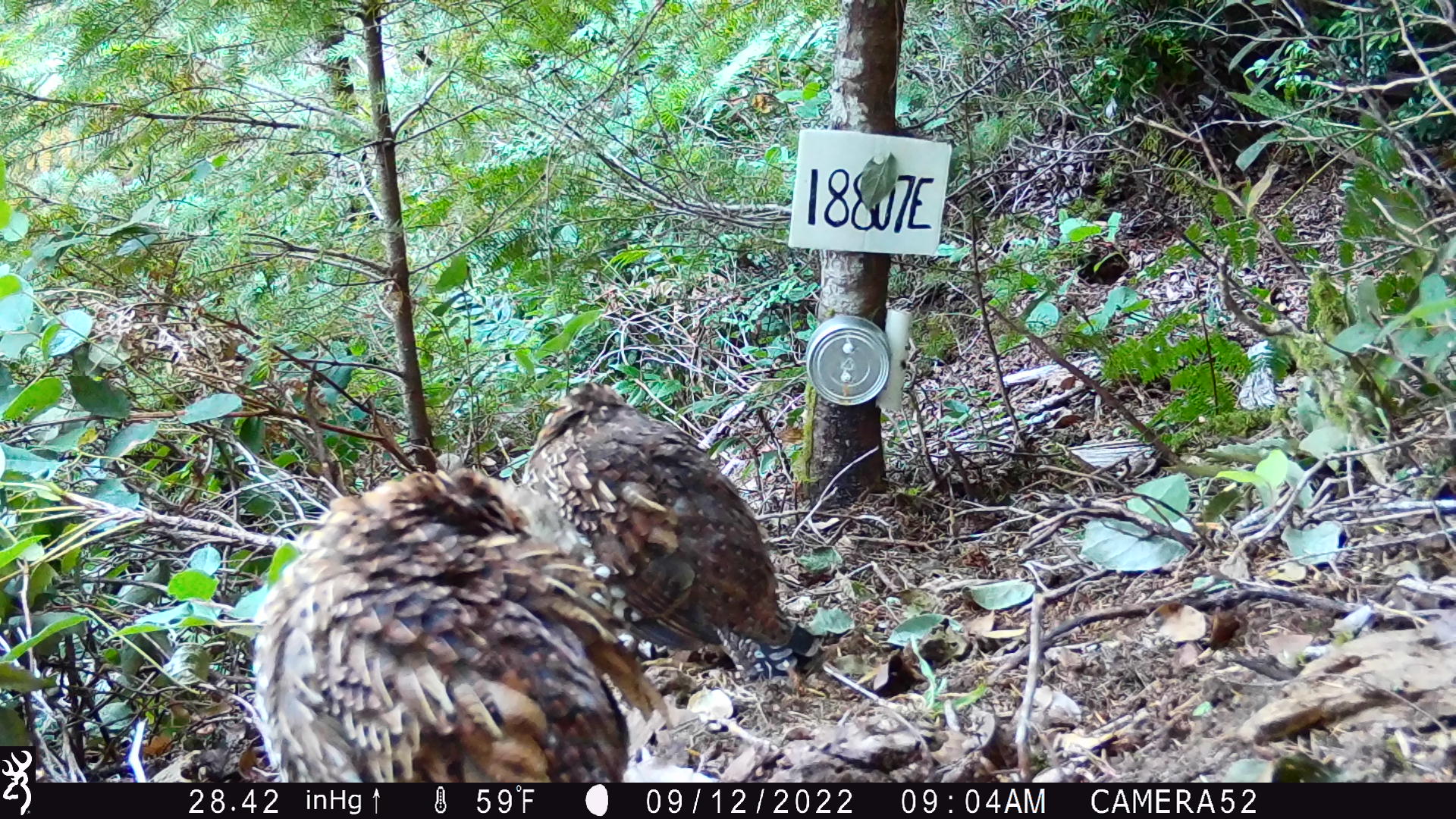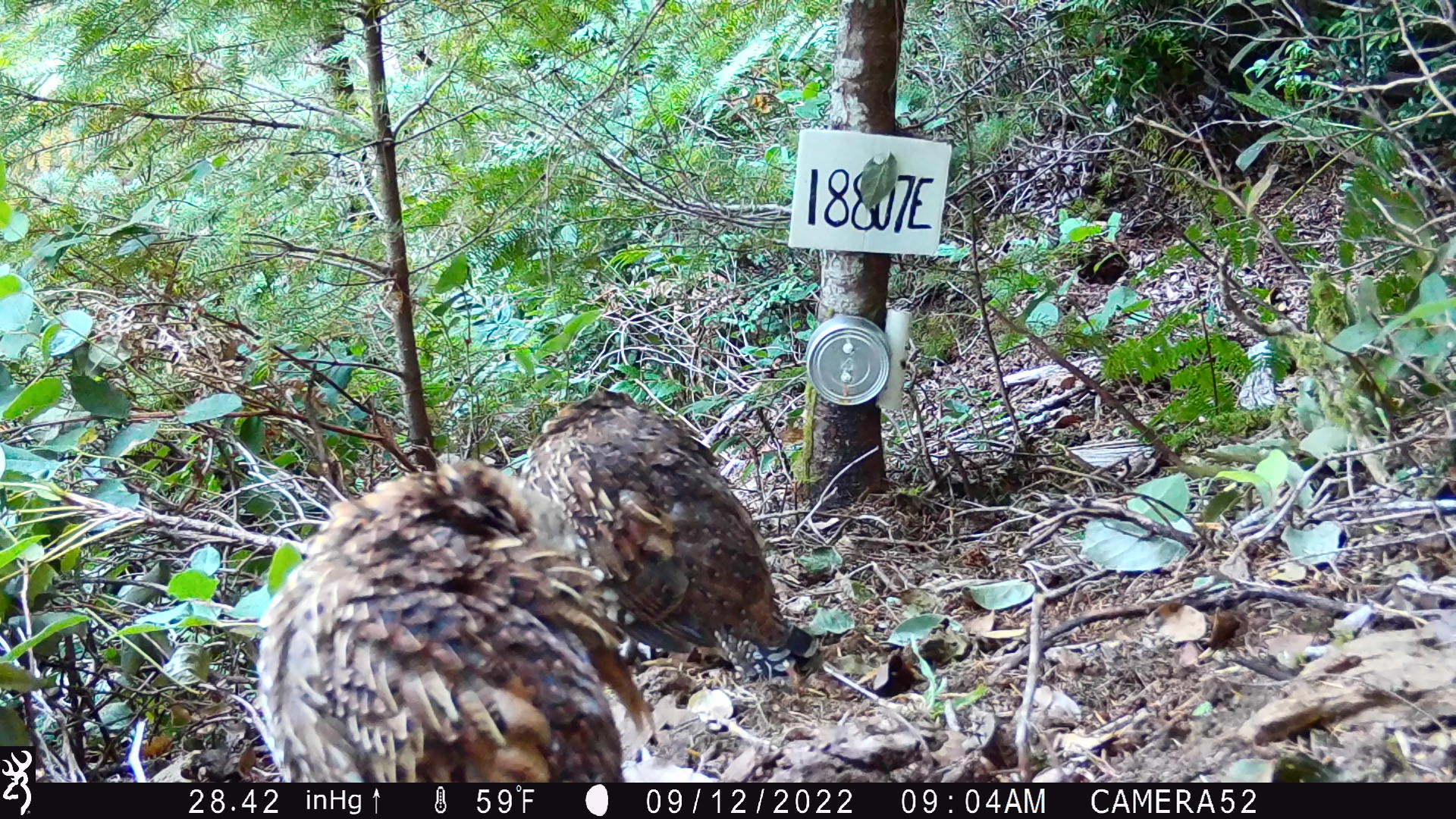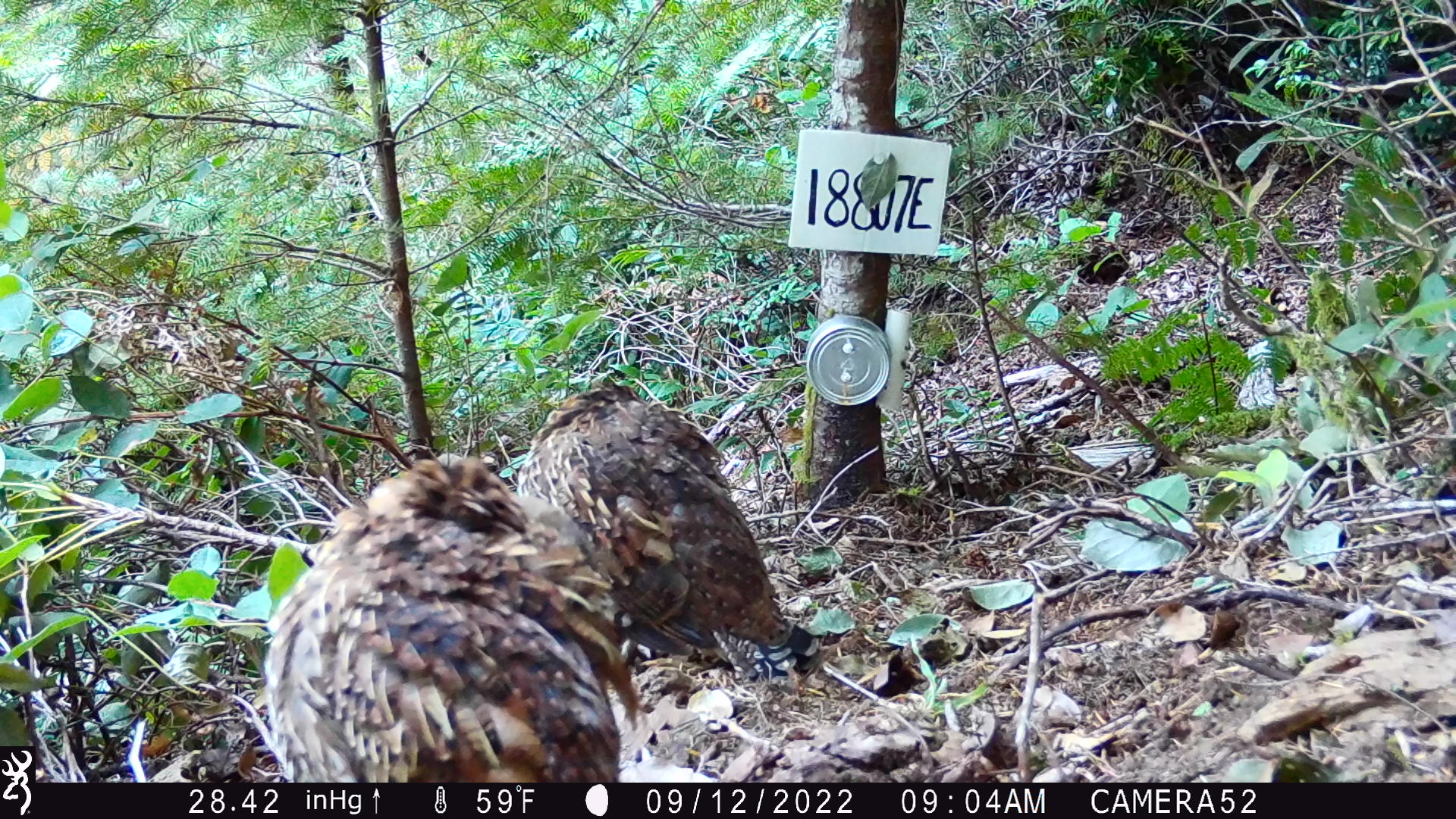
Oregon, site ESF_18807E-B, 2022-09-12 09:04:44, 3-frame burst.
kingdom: Animalia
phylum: Chordata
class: Aves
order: Galliformes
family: Phasianidae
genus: Bonasa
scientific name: Bonasa umbellus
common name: ruffed grouse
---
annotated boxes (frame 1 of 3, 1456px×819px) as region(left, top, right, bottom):
ruffed grouse: region(239, 466, 640, 779); region(525, 377, 829, 674)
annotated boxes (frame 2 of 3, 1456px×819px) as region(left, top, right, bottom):
ruffed grouse: region(241, 466, 640, 780); region(524, 377, 821, 676)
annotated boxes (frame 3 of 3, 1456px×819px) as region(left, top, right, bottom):
ruffed grouse: region(261, 458, 630, 776); region(524, 377, 824, 686)